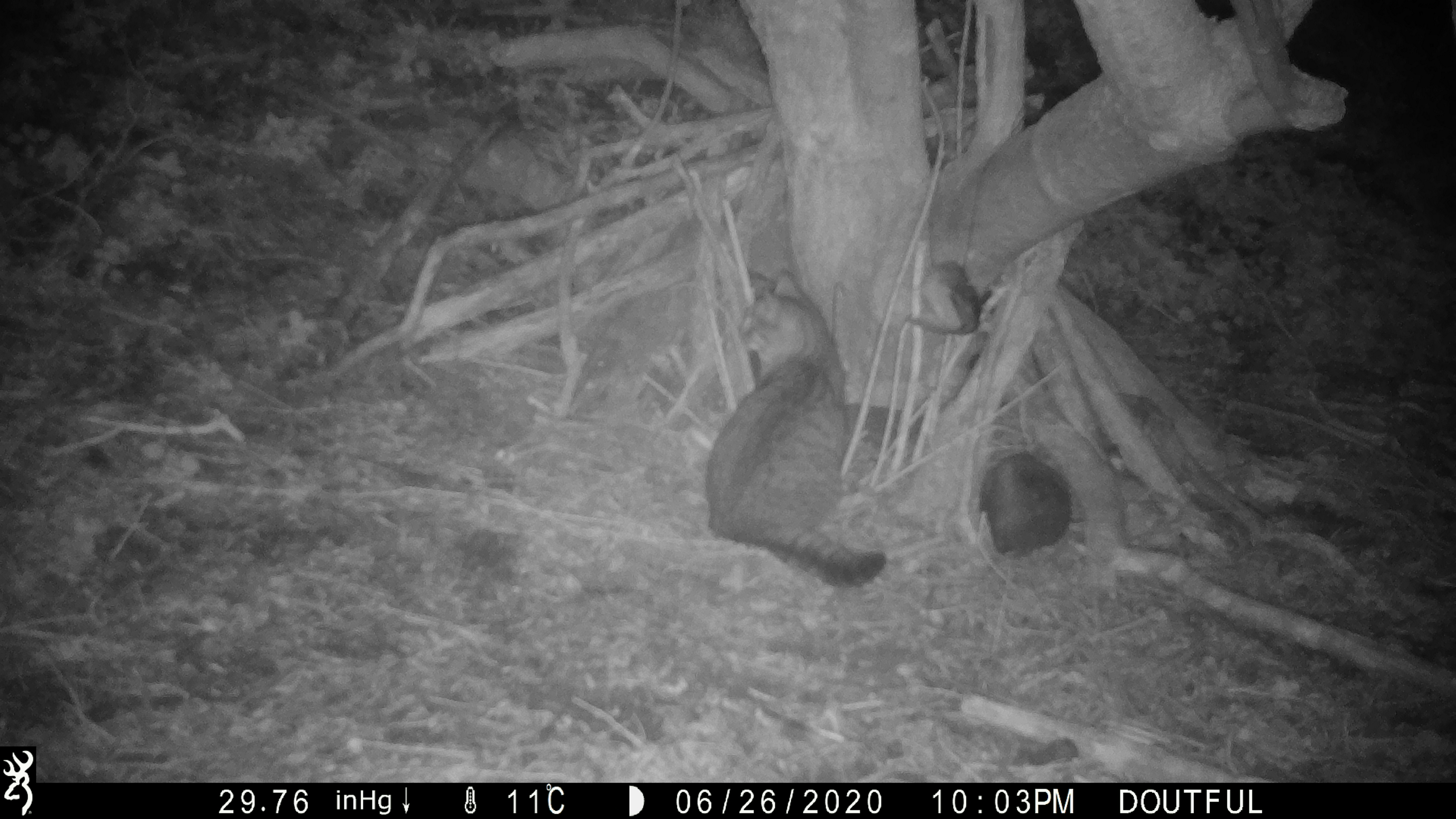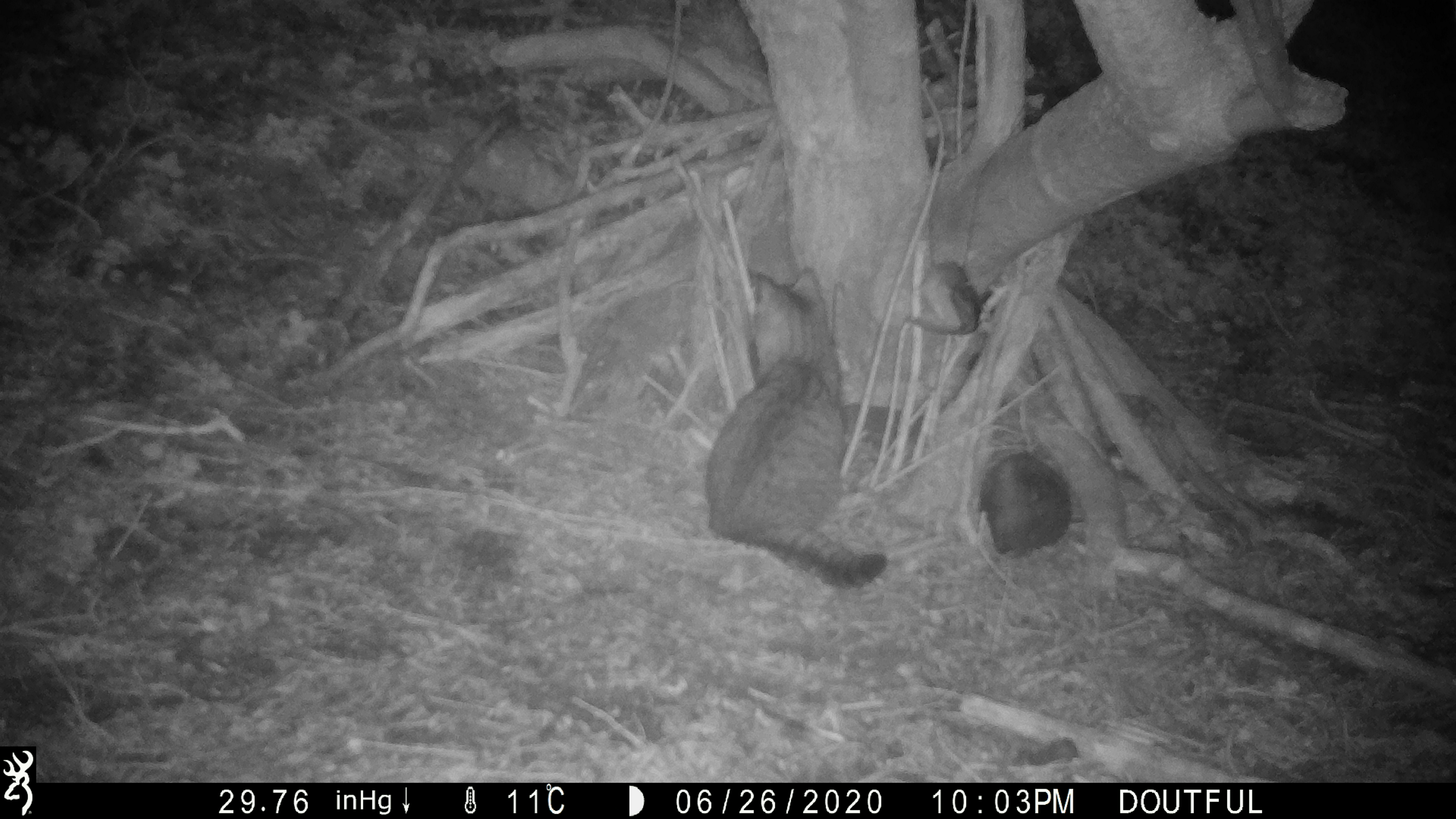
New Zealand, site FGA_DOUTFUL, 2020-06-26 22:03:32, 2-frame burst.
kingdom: Animalia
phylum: Chordata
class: Mammalia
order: Carnivora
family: Felidae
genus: Felis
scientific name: Felis catus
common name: domestic cat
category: cat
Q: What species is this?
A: Cat (domestic cat) (Felis catus).